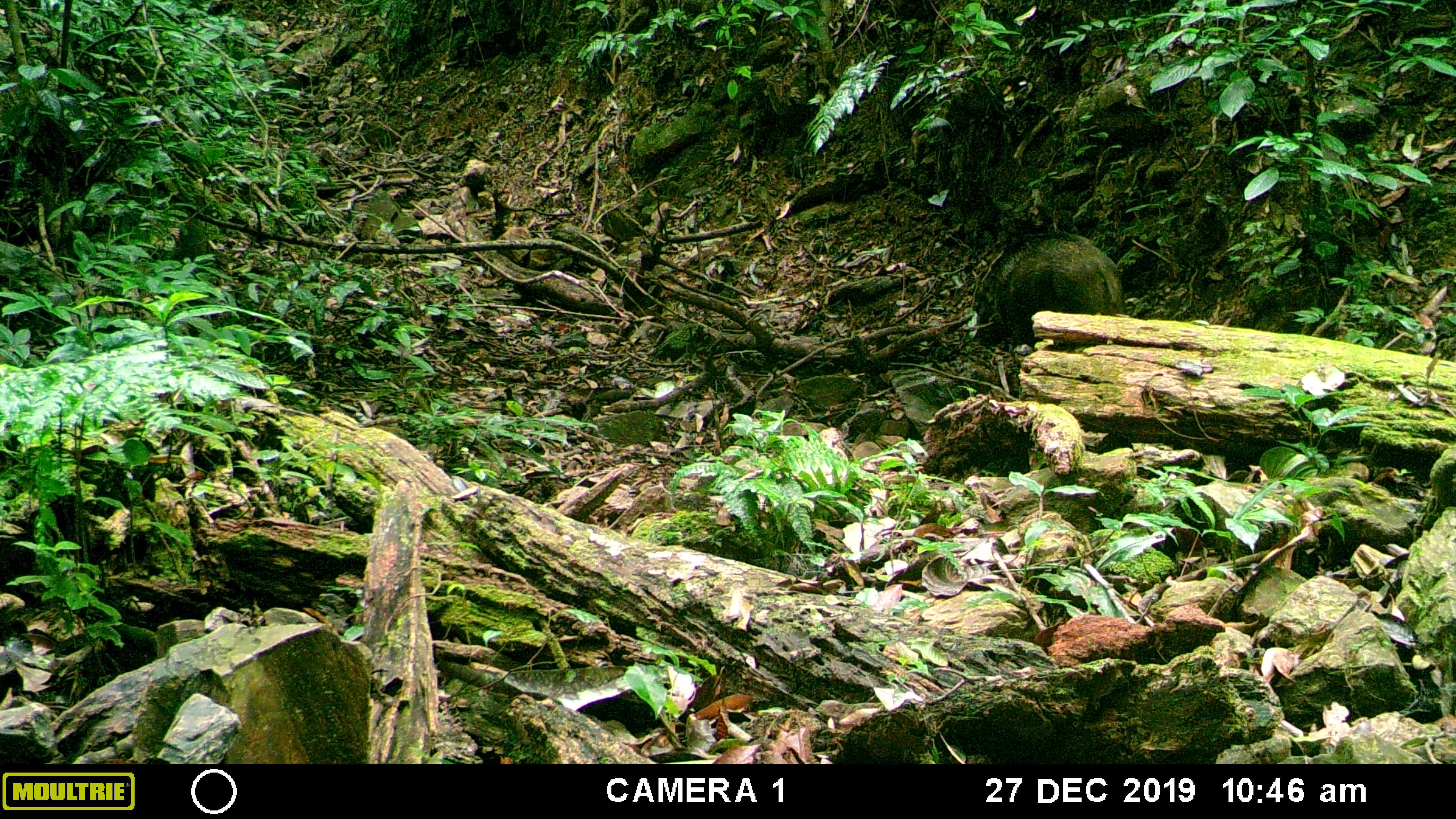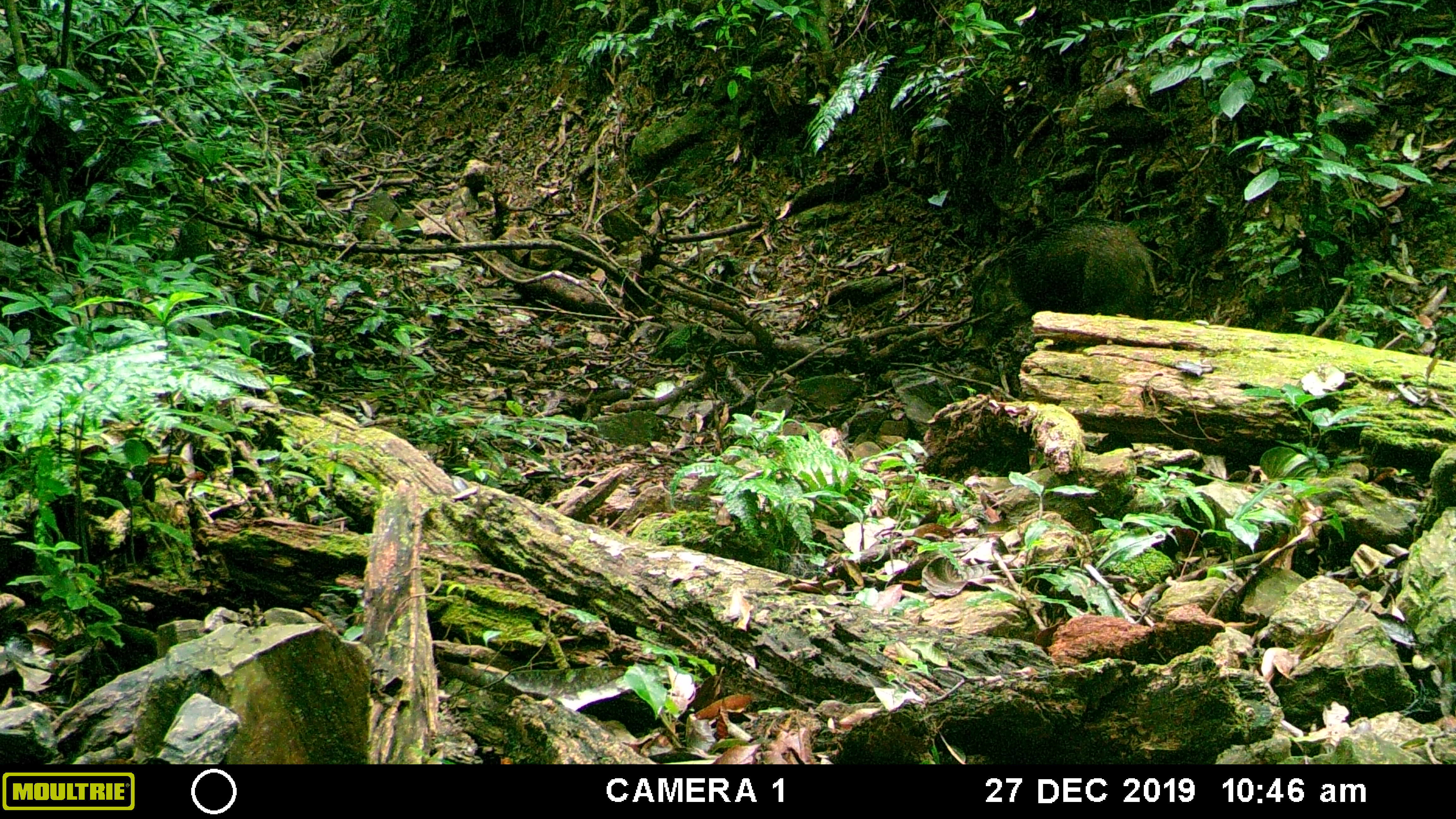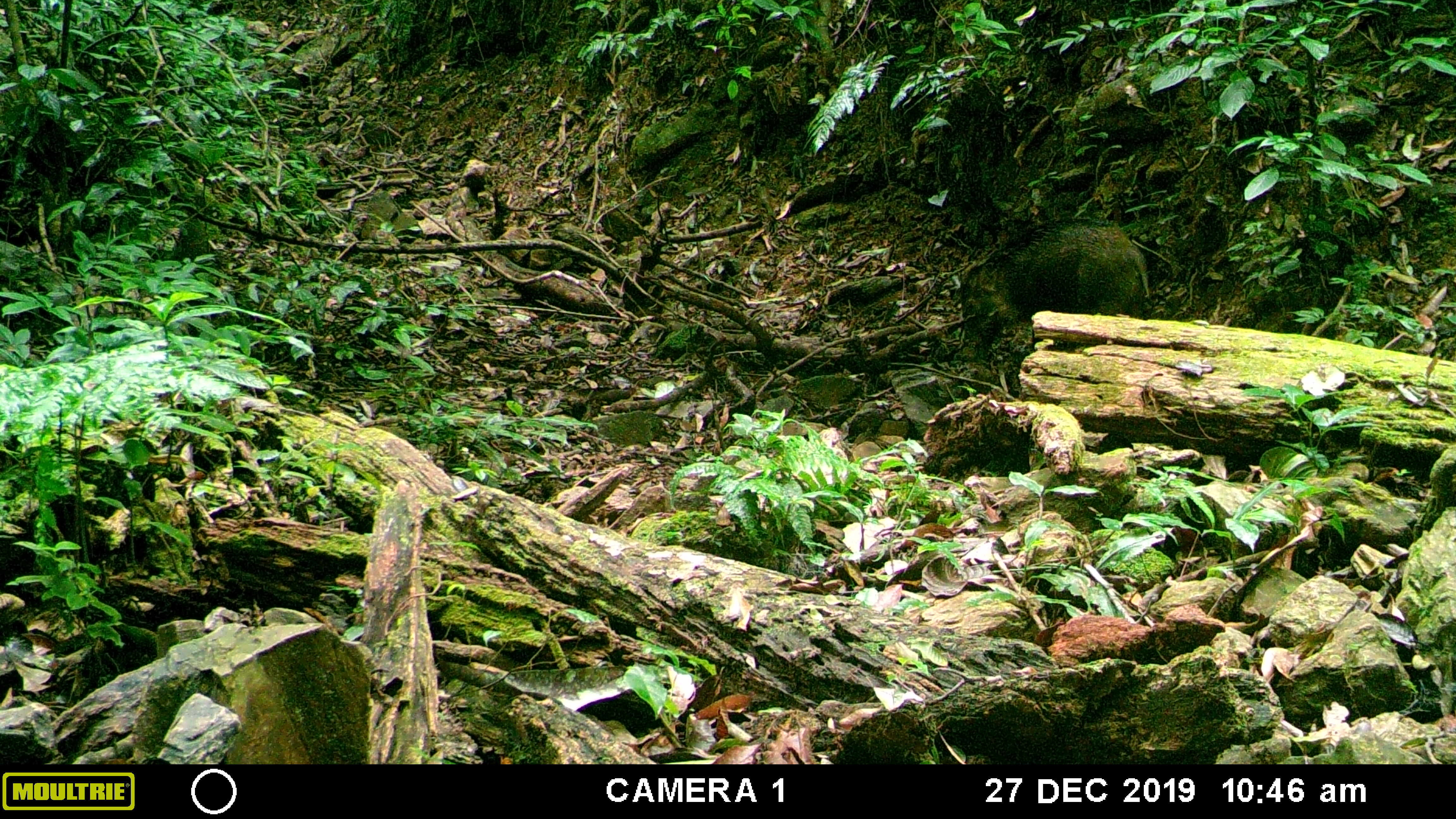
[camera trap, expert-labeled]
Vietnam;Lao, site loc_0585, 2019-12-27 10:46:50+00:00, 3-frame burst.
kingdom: Animalia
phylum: Chordata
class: Mammalia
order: Artiodactyla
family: Suidae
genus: Sus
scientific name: Sus scrofa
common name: eurasian wild pig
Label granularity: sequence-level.